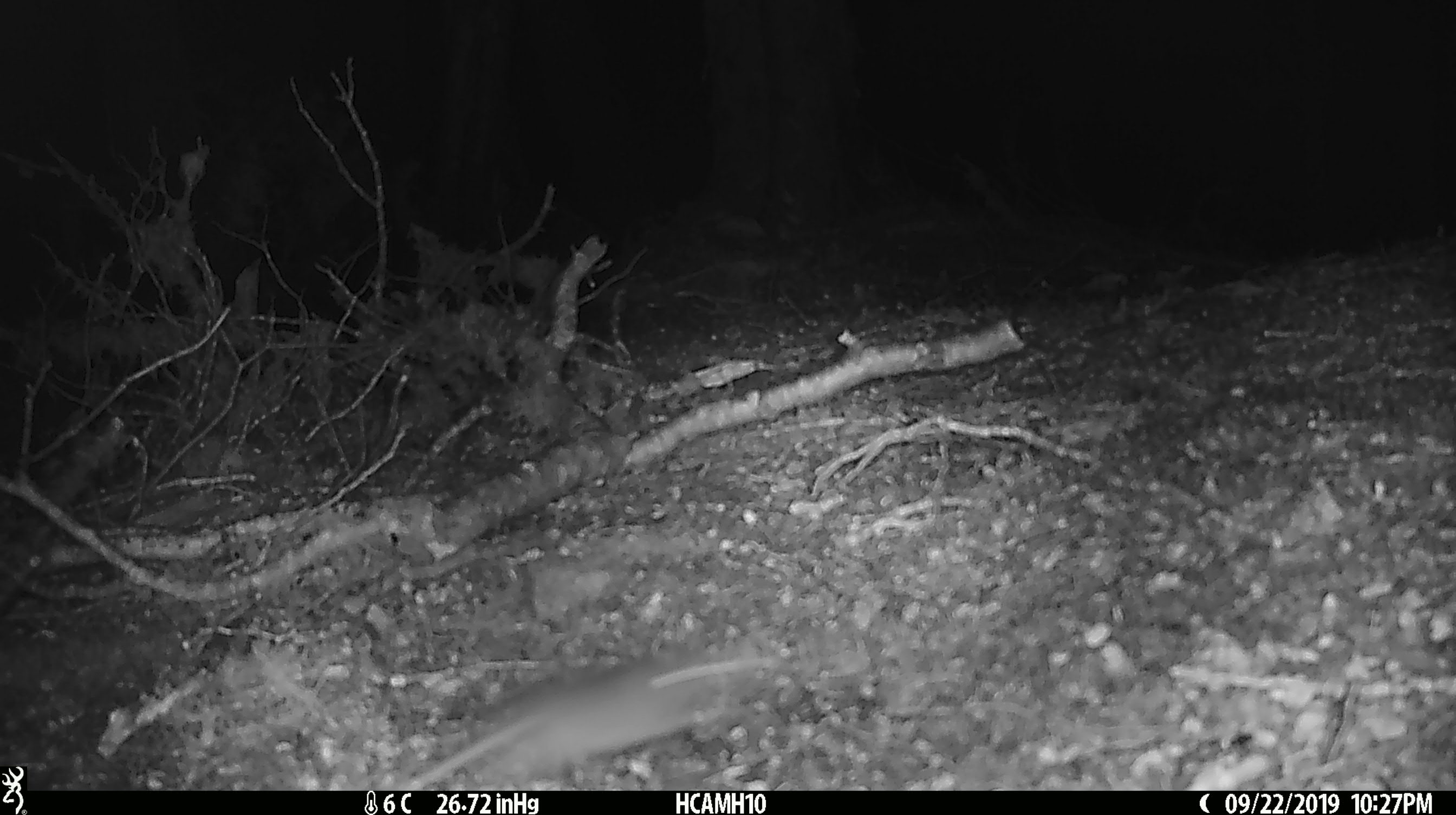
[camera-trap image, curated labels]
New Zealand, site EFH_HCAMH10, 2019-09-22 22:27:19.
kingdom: Animalia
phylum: Chordata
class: Mammalia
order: Rodentia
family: Muridae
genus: Mus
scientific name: Mus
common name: mouse